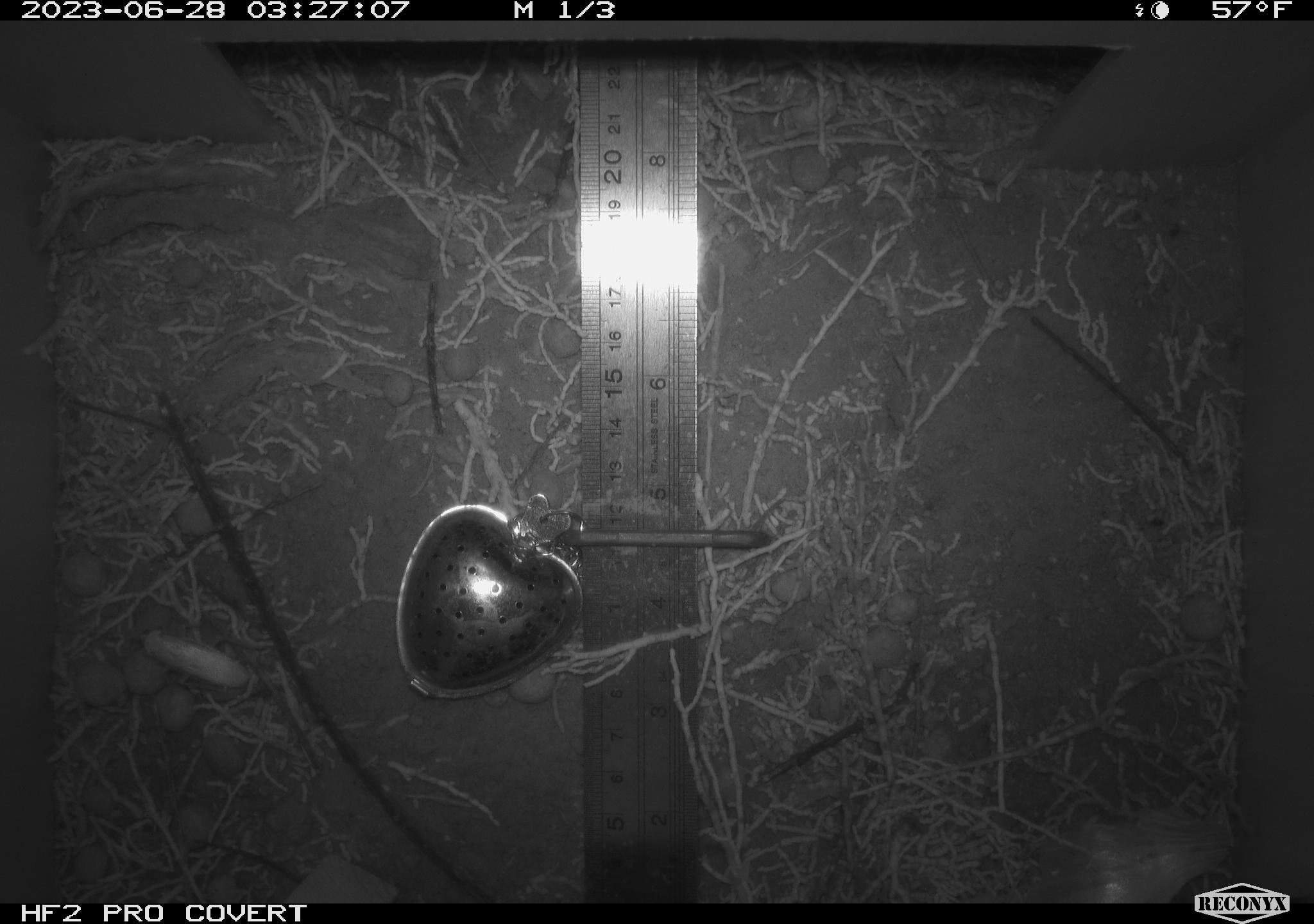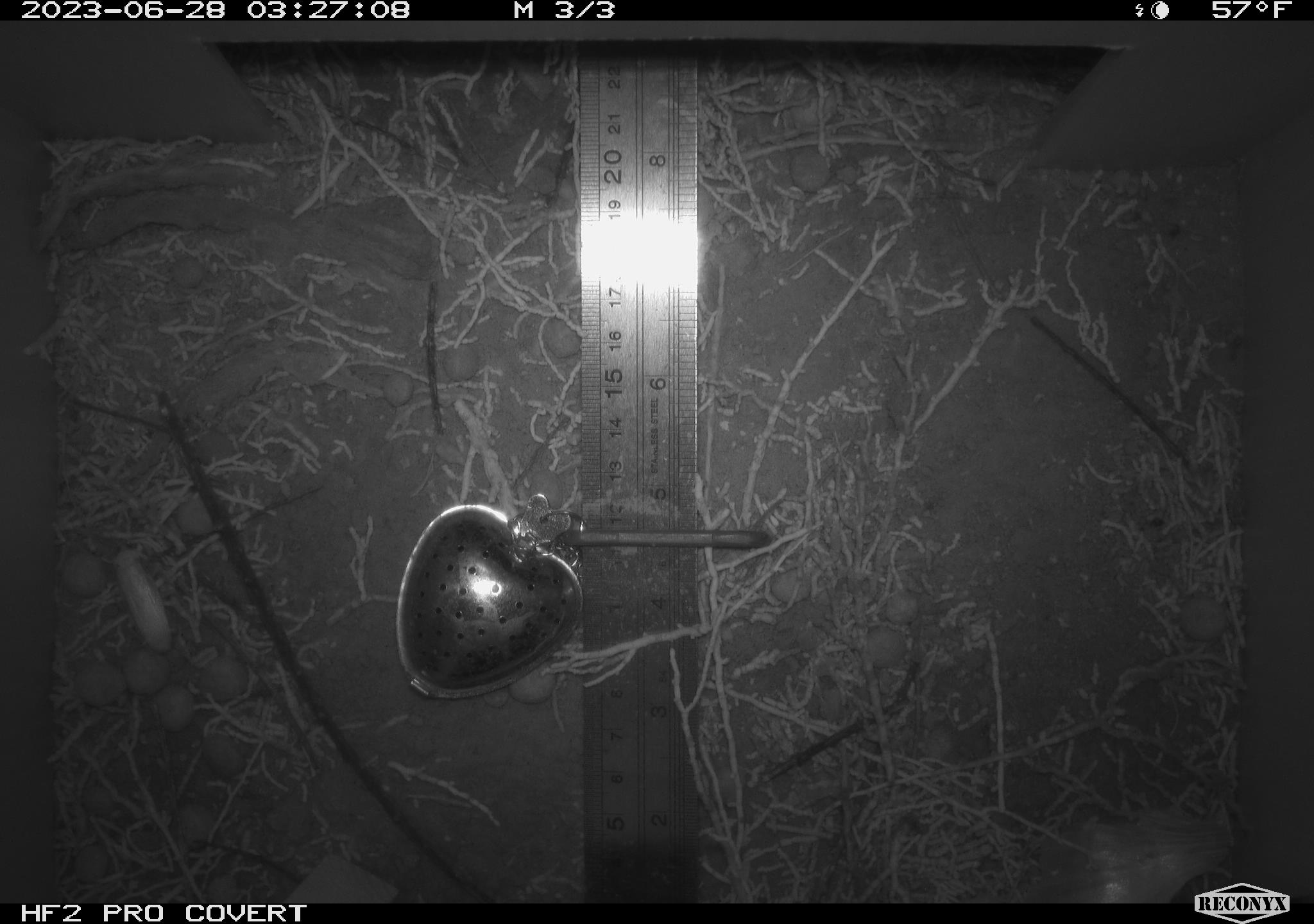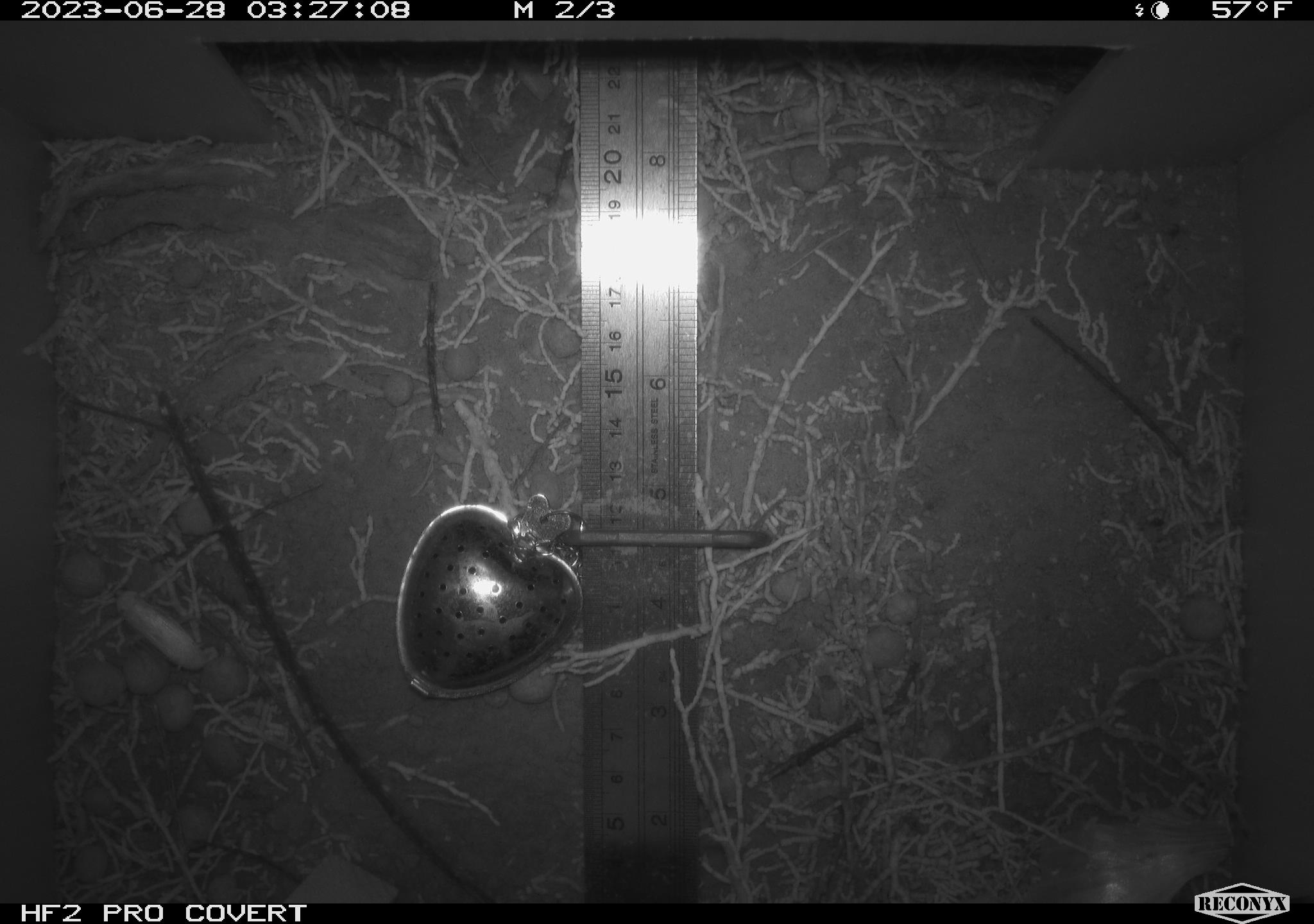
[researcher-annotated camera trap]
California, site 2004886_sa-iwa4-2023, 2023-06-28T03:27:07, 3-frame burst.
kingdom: Animalia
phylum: Arthropoda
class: Insecta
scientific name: Insecta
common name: insect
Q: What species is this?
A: Insect (Insecta).